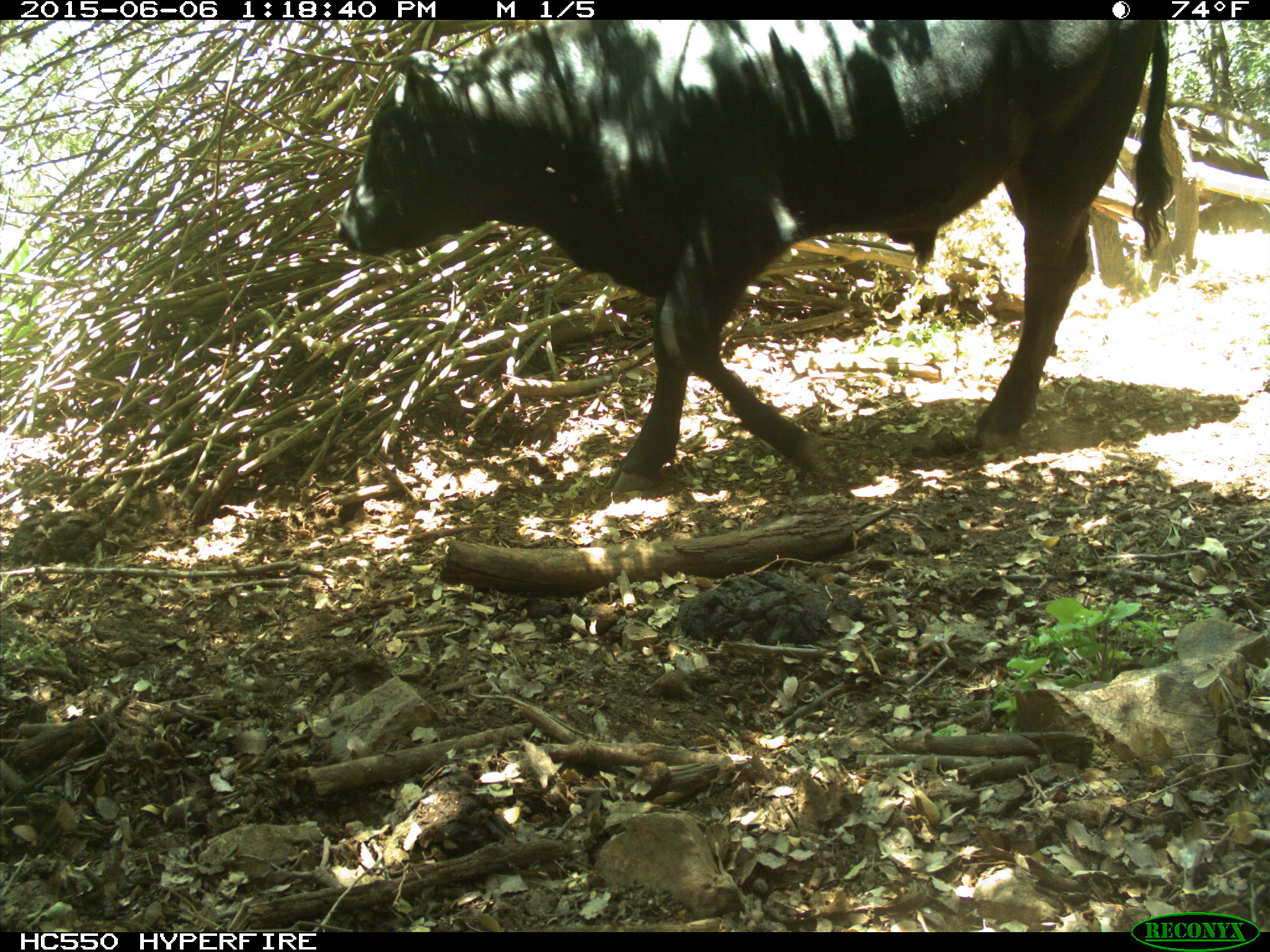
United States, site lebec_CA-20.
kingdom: Animalia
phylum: Chordata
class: Mammalia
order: Artiodactyla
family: Bovidae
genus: Bos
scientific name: Bos taurus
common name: domestic cow